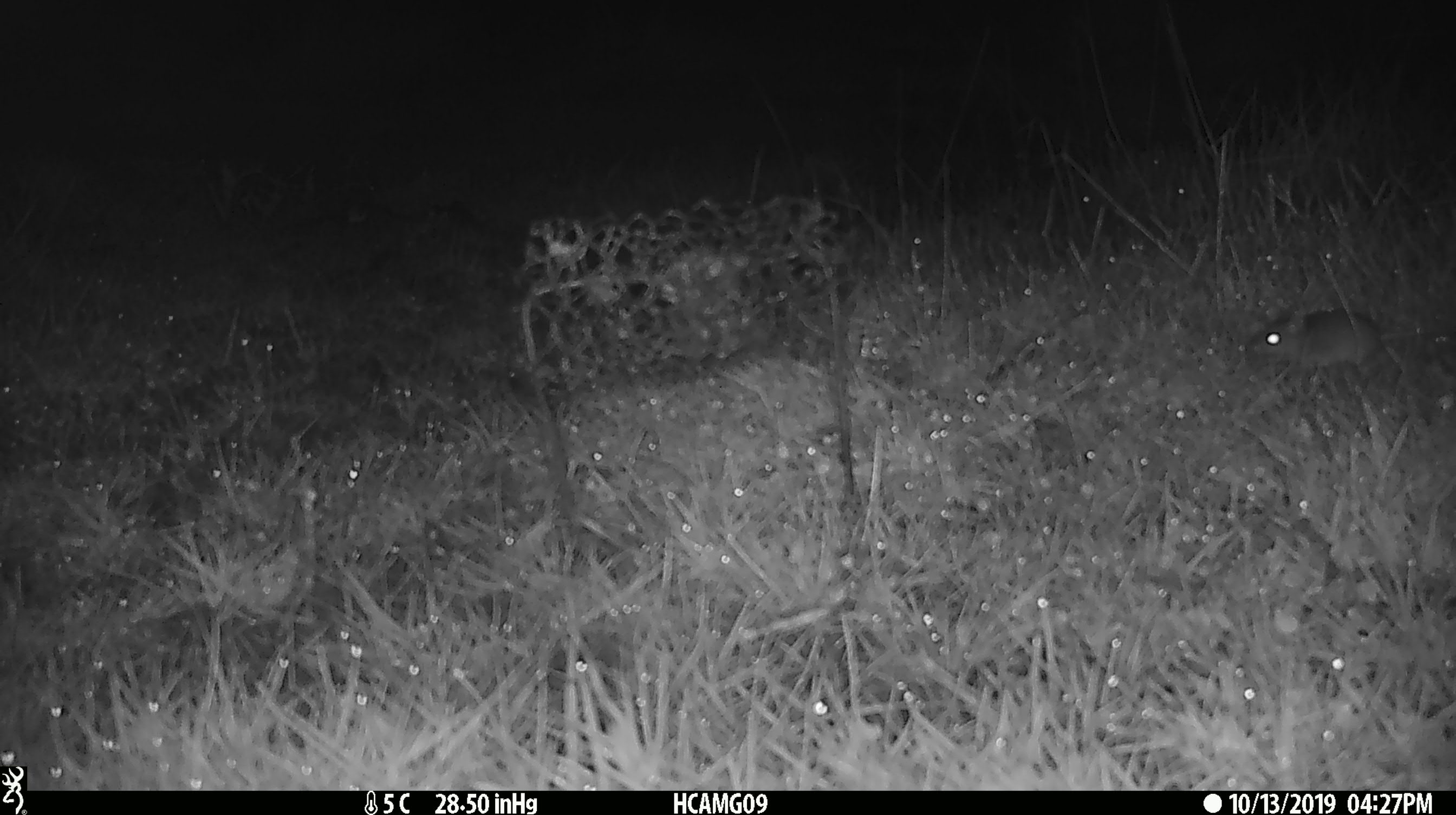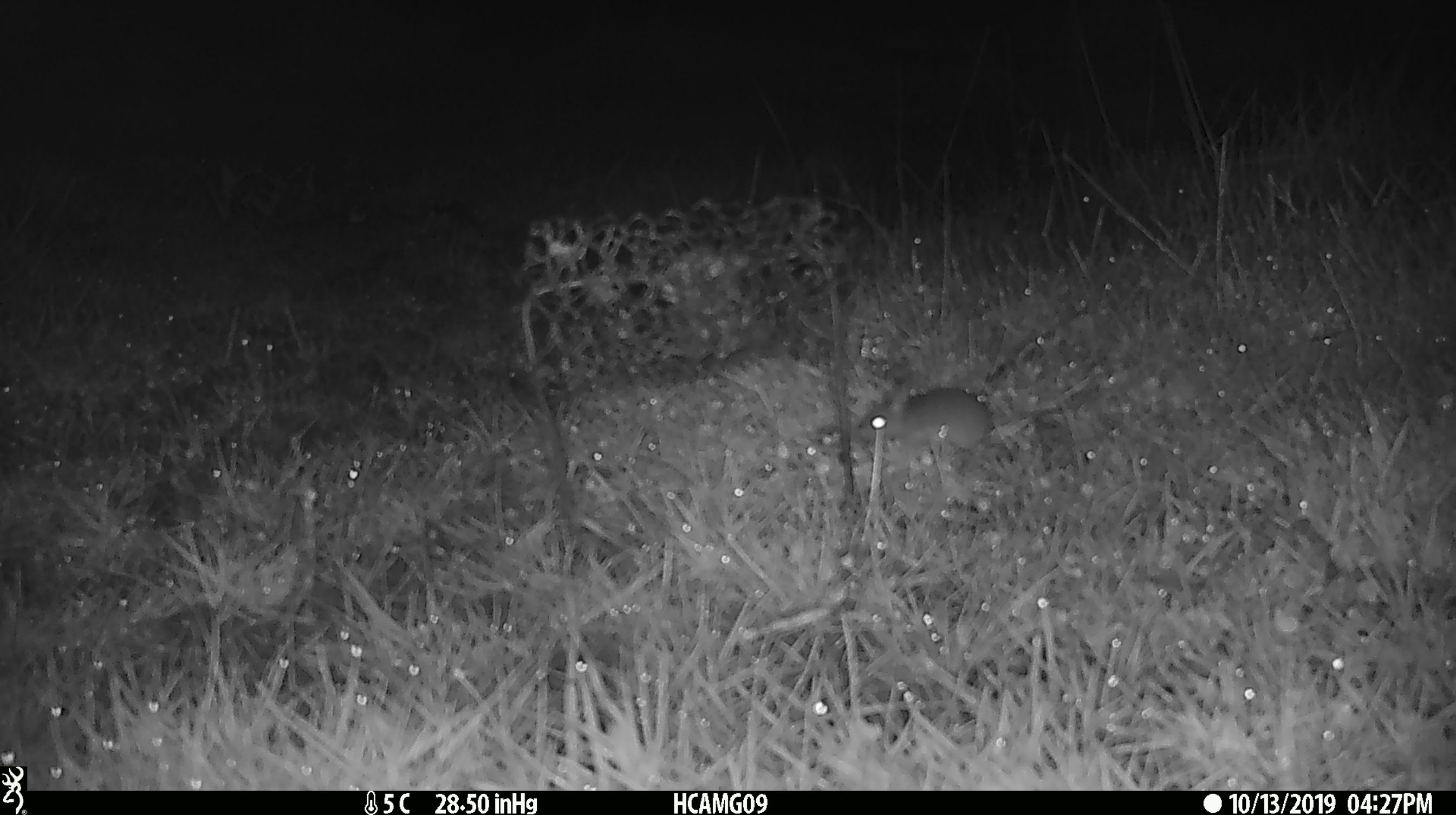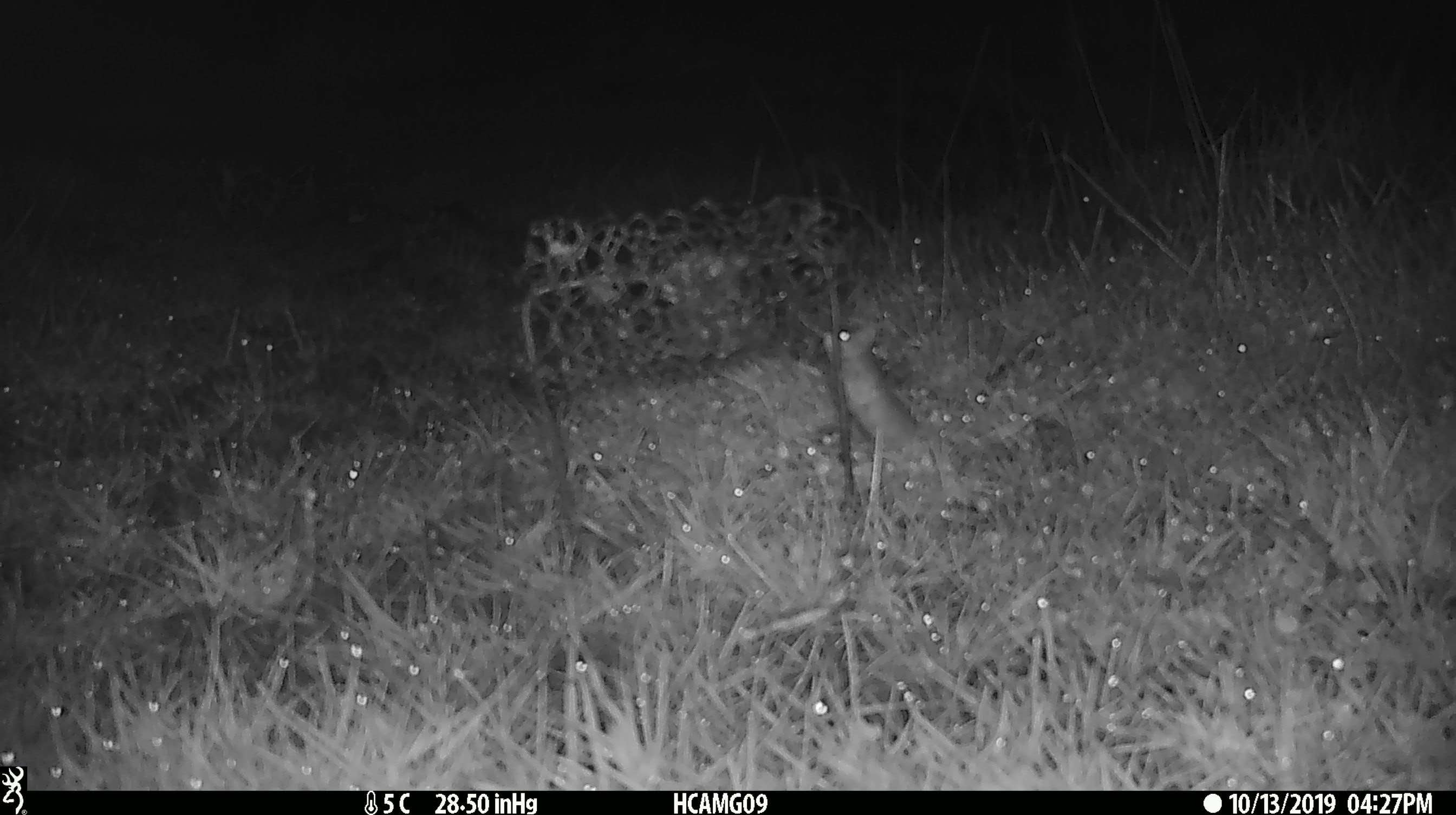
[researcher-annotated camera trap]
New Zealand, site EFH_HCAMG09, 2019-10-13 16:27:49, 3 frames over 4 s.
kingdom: Animalia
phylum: Chordata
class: Mammalia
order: Rodentia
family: Muridae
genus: Mus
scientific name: Mus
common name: mouse